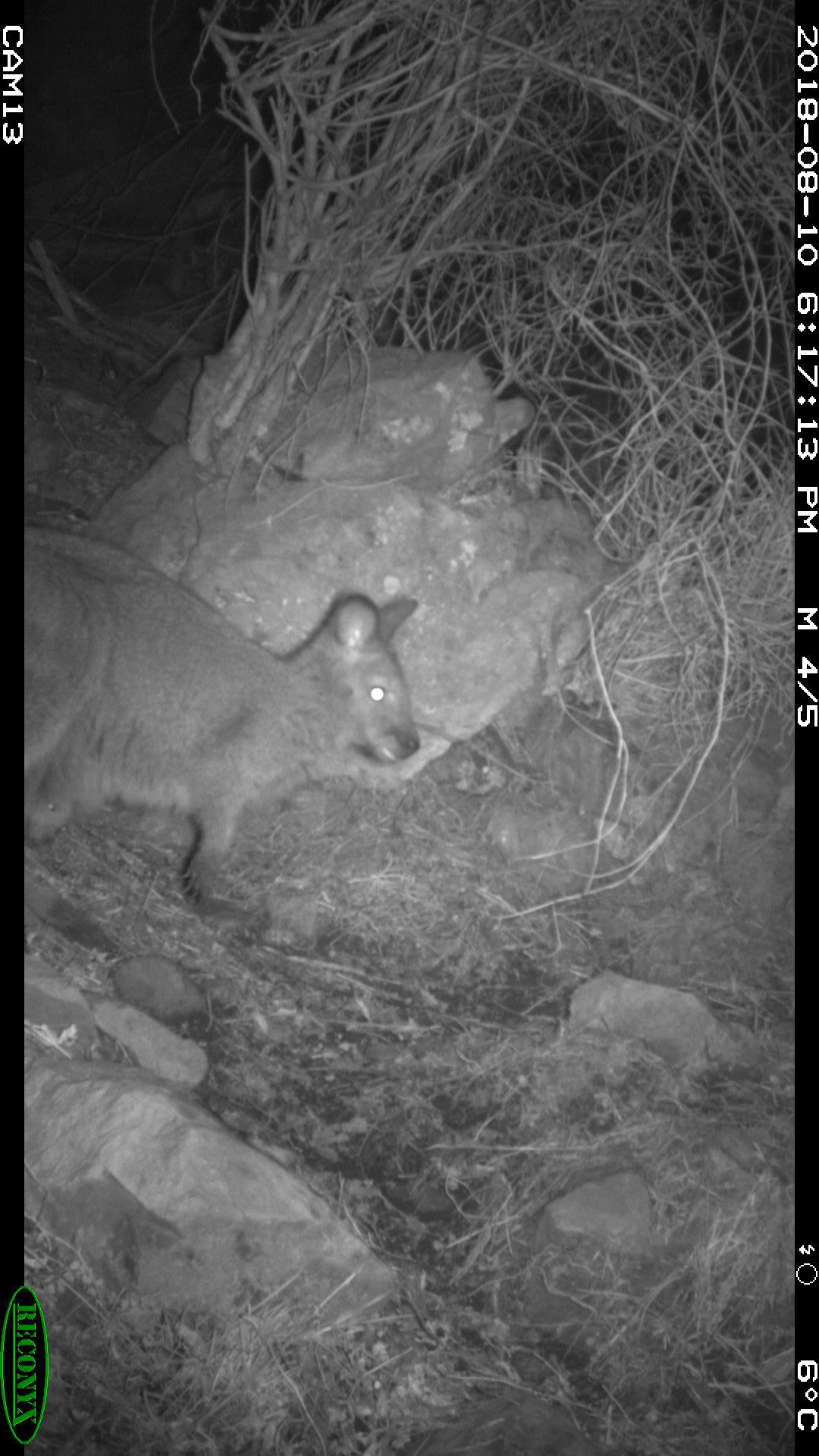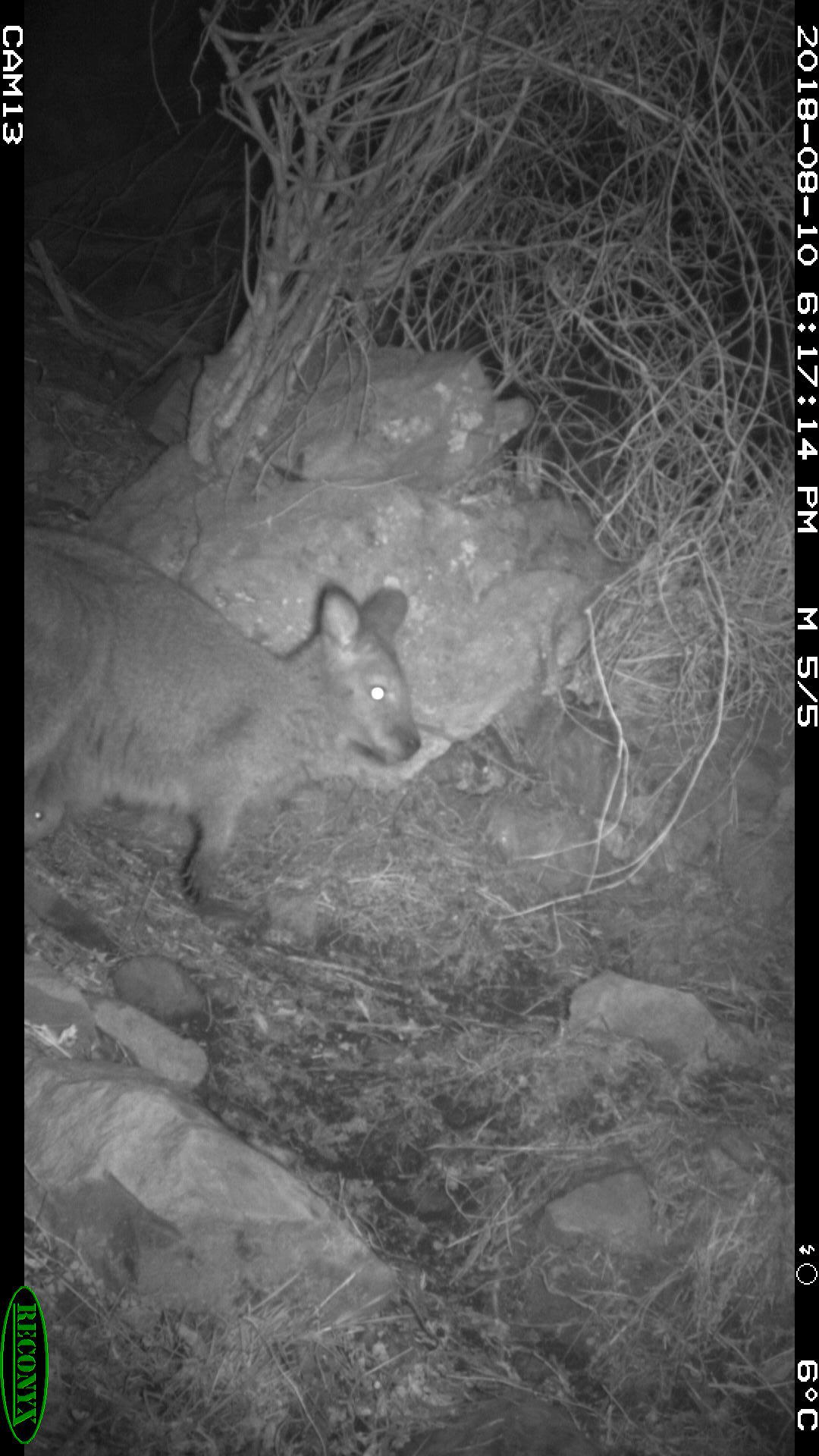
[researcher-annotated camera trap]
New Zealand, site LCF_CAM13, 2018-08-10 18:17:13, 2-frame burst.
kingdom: Animalia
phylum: Chordata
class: Mammalia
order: Diprotodontia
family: Macropodidae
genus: Notamacropus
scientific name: Notamacropus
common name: wallaby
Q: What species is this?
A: Wallaby (Notamacropus).